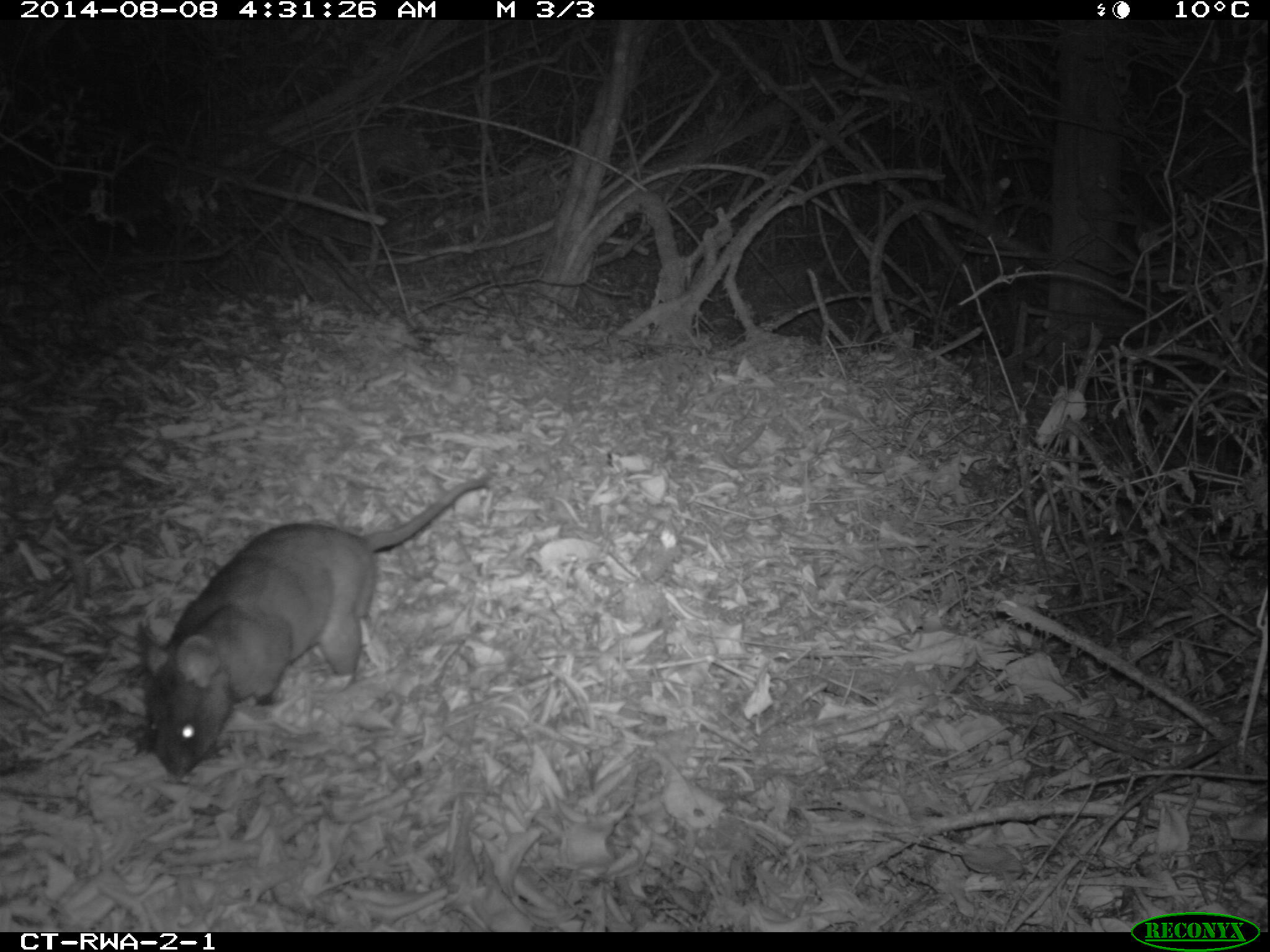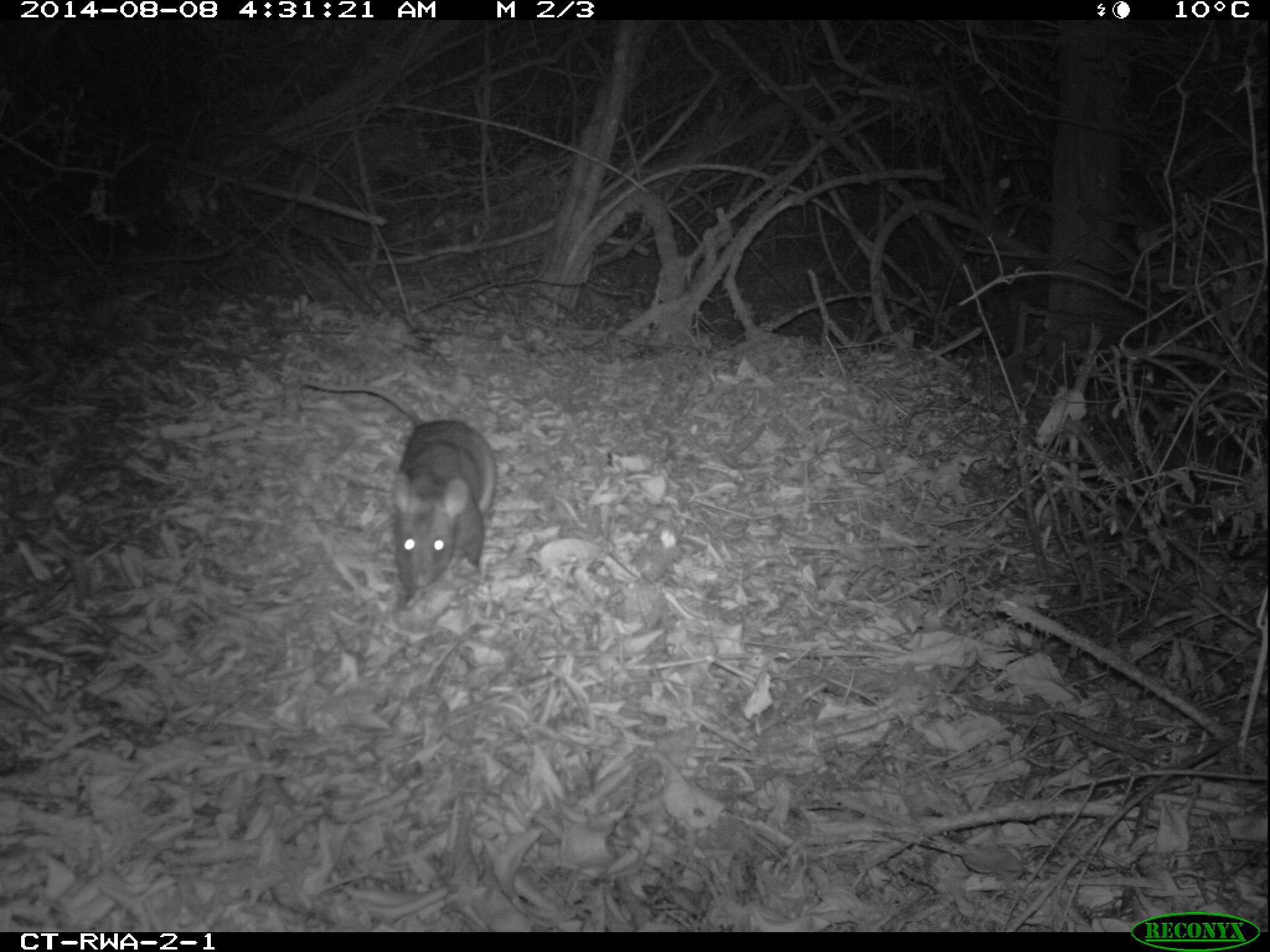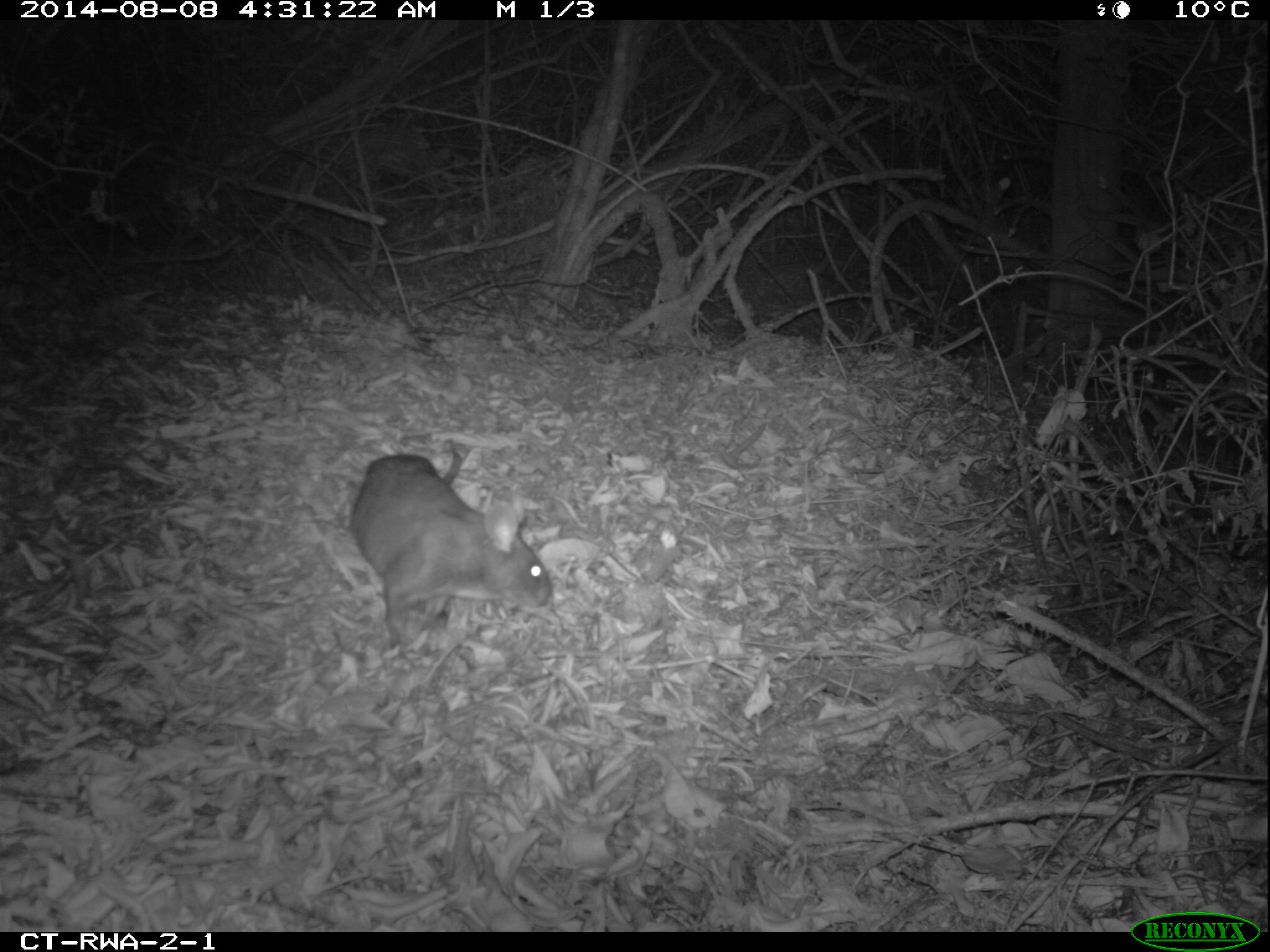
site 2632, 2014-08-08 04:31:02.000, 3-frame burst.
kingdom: Animalia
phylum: Chordata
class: Mammalia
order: Rodentia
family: Nesomyidae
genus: Cricetomys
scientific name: Cricetomys gambianus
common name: african giant pouched rat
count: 1